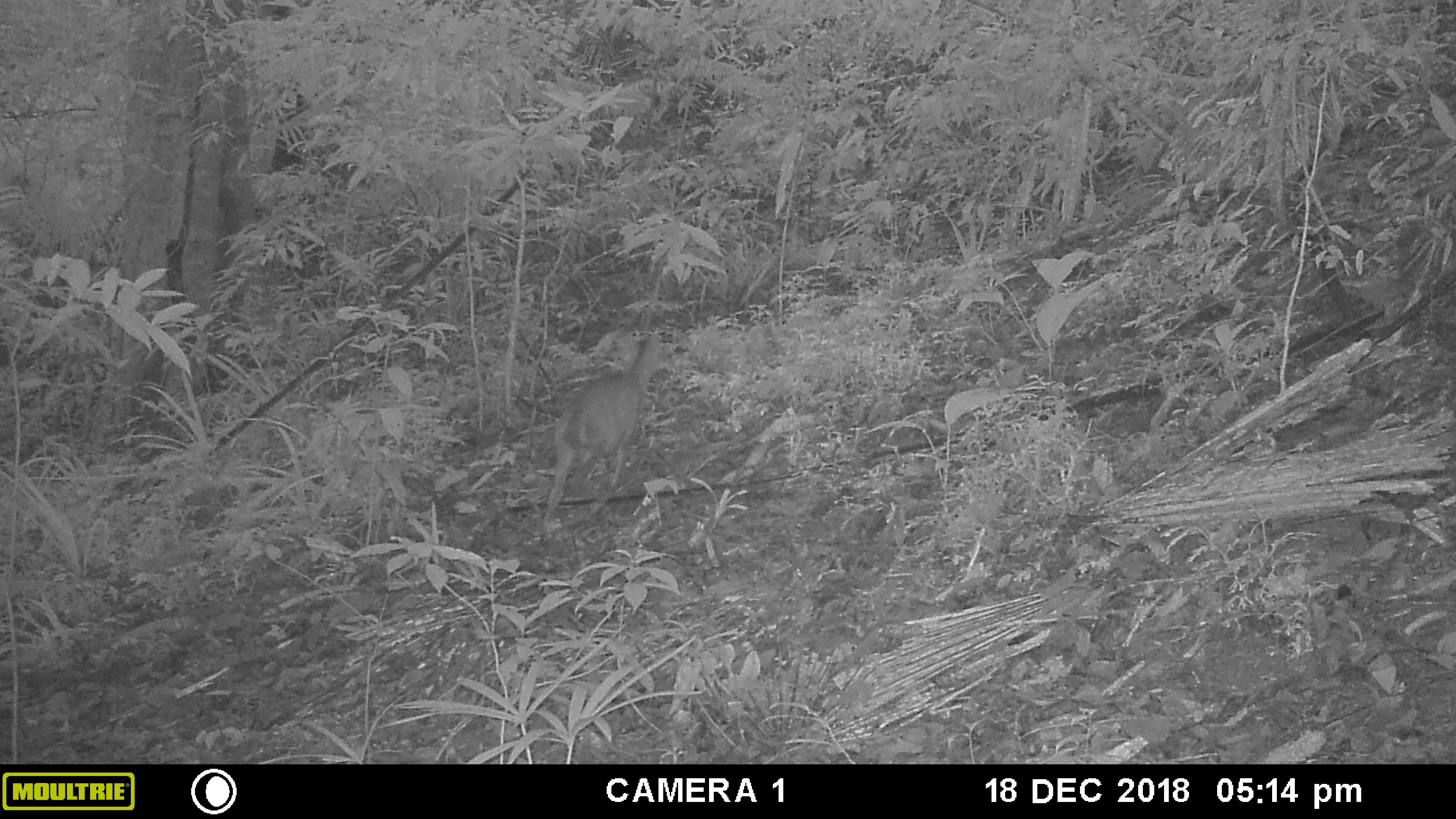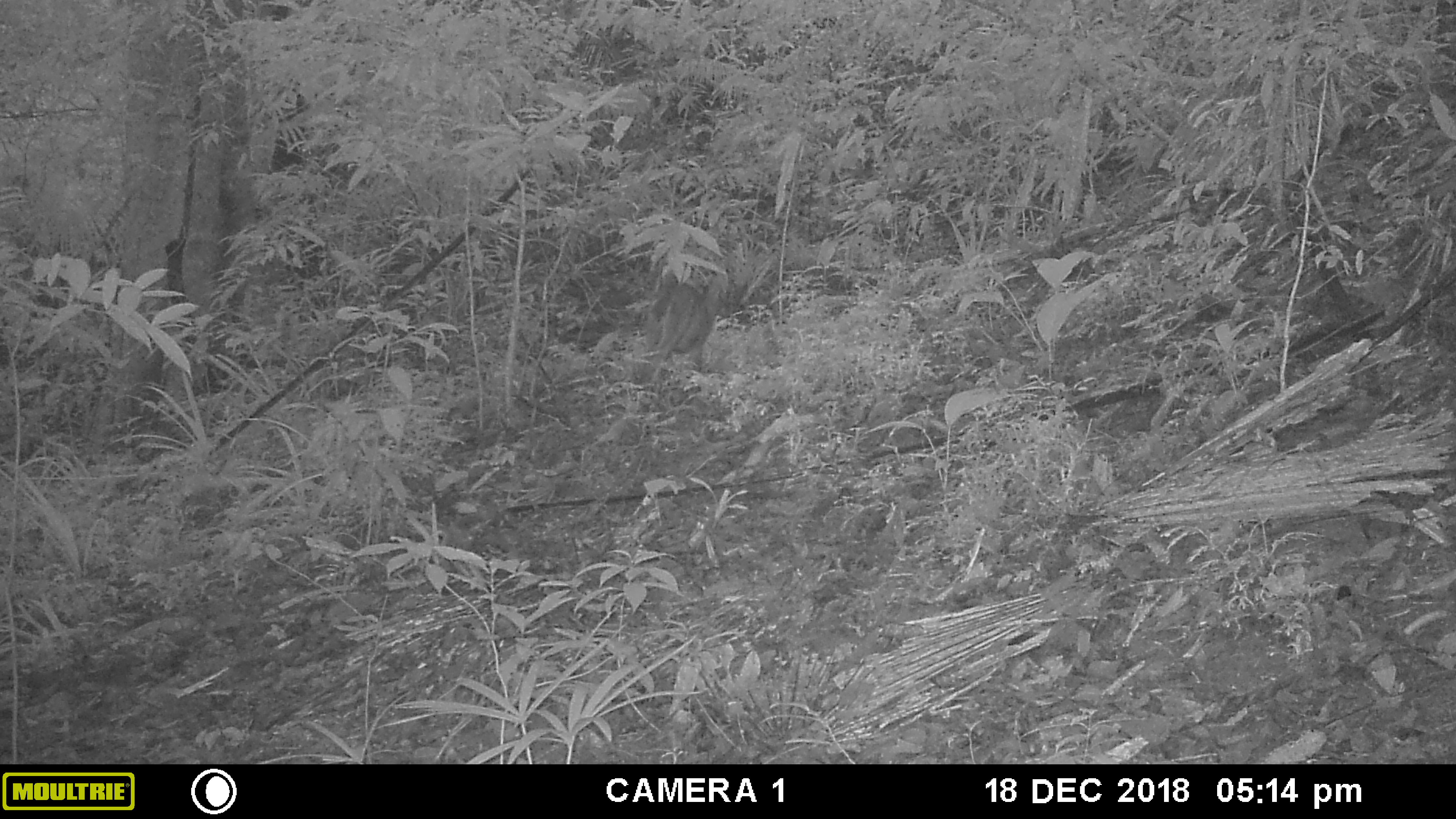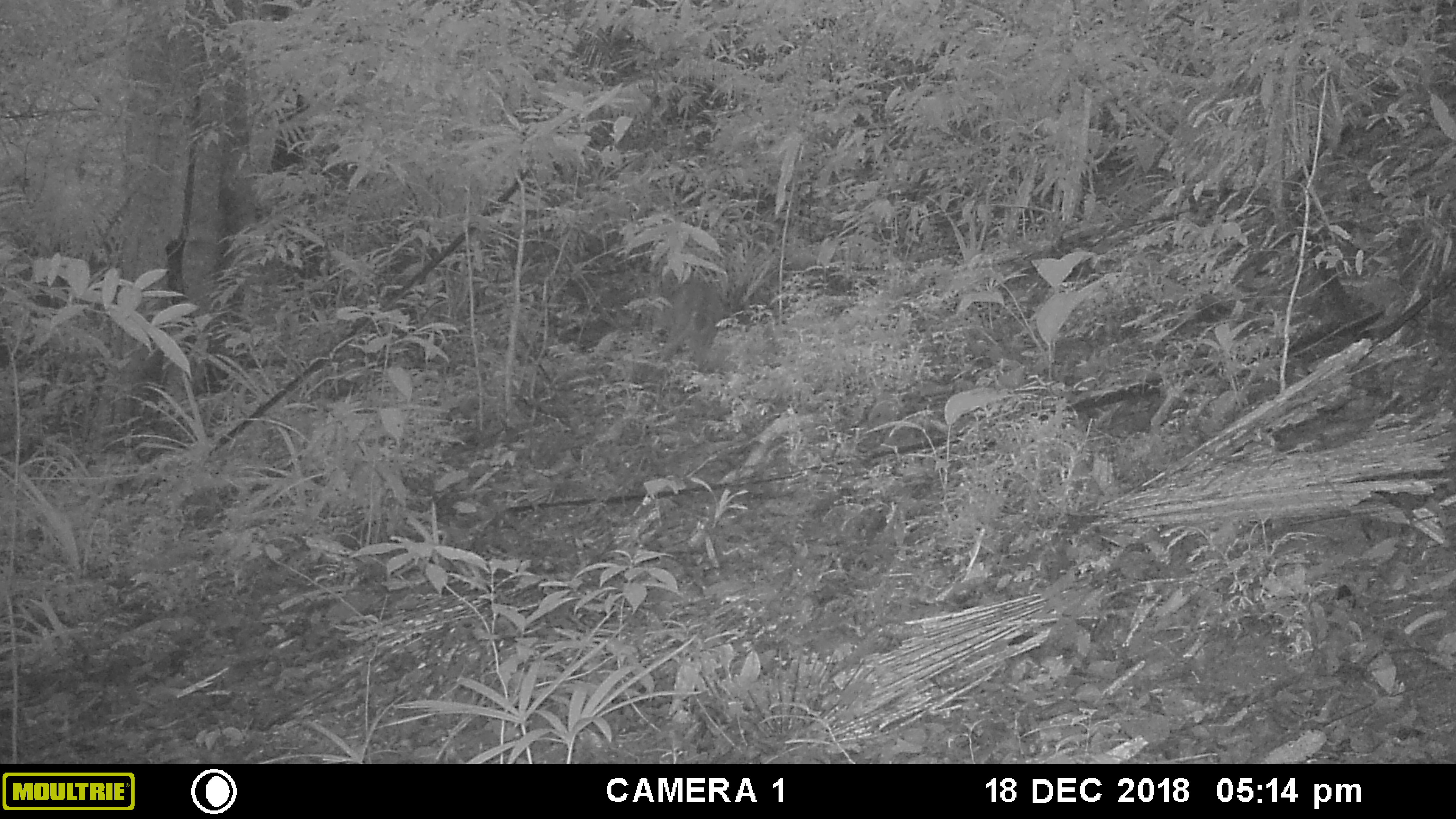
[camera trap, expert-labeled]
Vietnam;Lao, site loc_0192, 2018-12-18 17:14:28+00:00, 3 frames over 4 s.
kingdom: Animalia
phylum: Chordata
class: Mammalia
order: Artiodactyla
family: Cervidae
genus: Muntiacus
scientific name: Muntiacus vuquangensis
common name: large-antlered muntjac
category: large antlered muntjac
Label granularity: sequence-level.